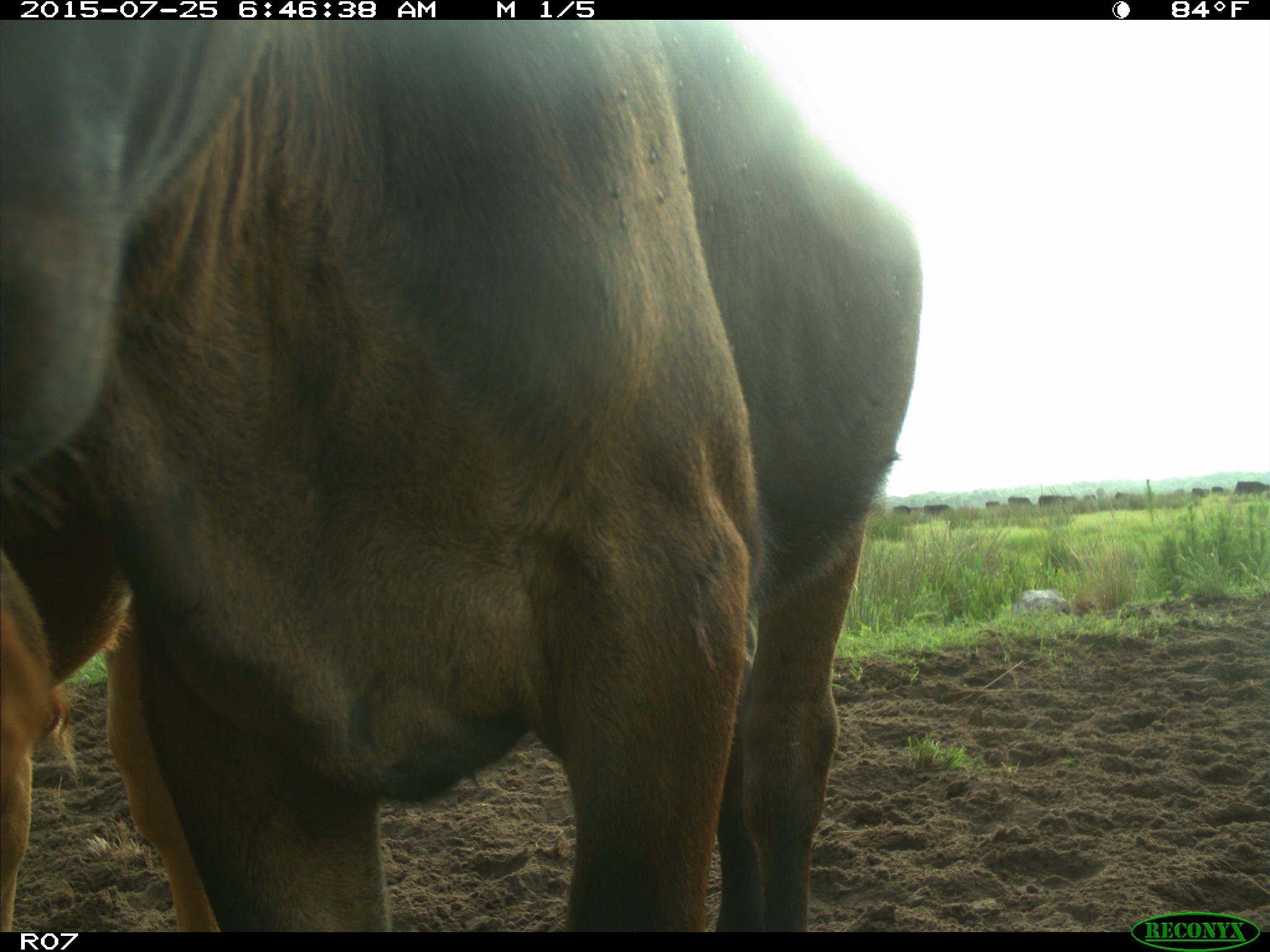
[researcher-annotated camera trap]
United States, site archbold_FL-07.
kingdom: Animalia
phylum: Chordata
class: Mammalia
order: Artiodactyla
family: Bovidae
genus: Bos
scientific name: Bos taurus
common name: domestic cow